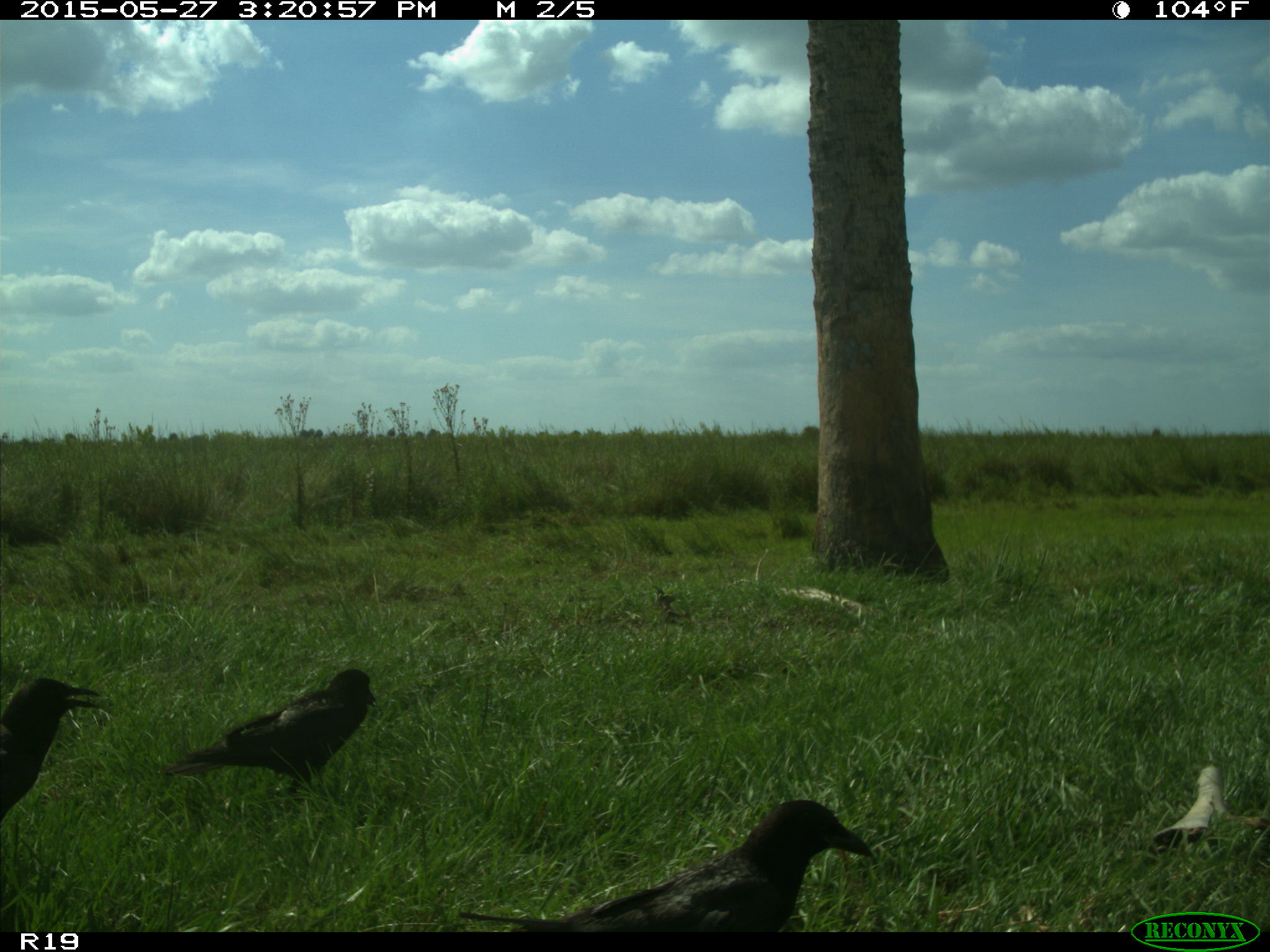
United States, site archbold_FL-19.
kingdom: Animalia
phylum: Chordata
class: Aves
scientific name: Aves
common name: birds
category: unidentified bird